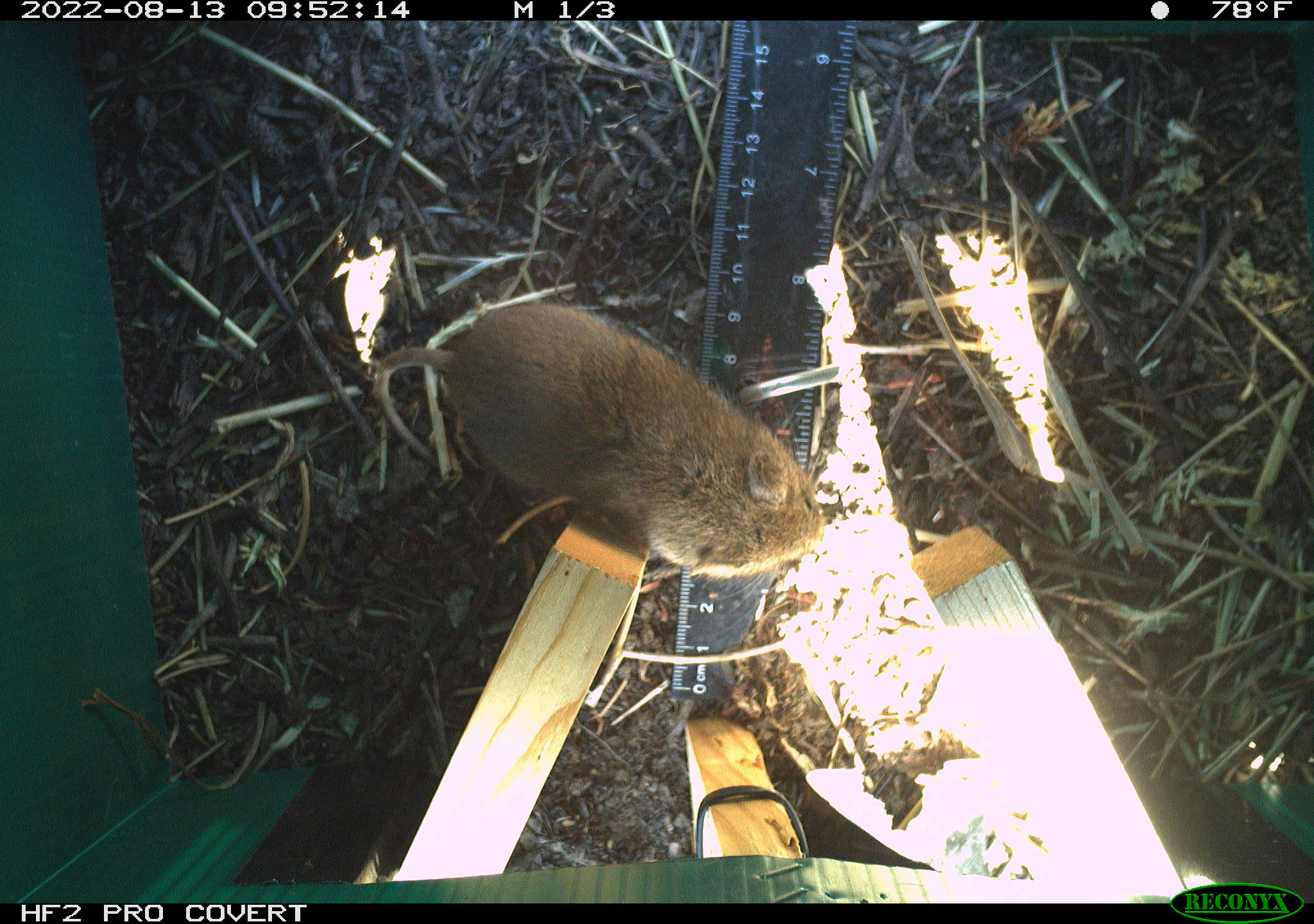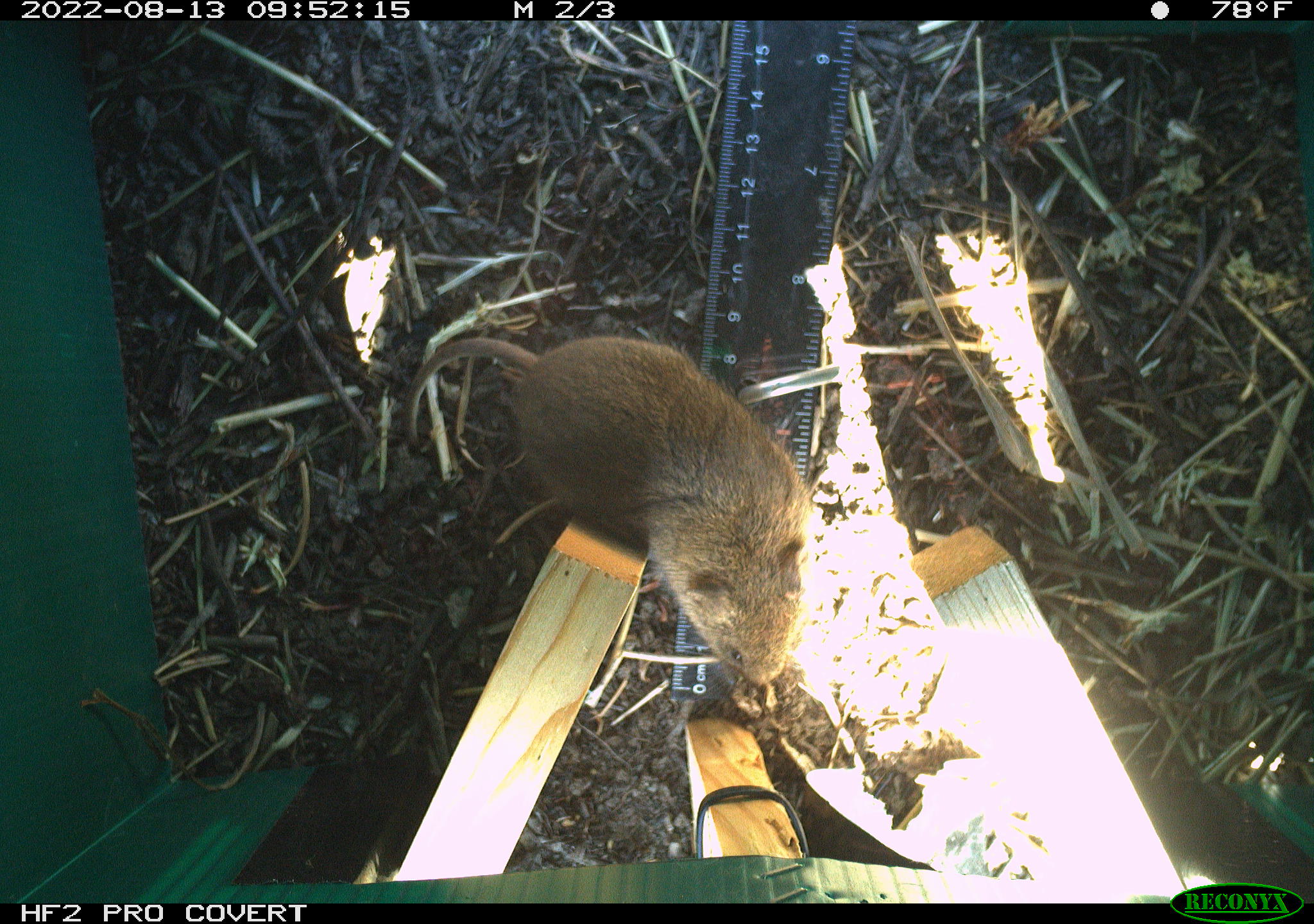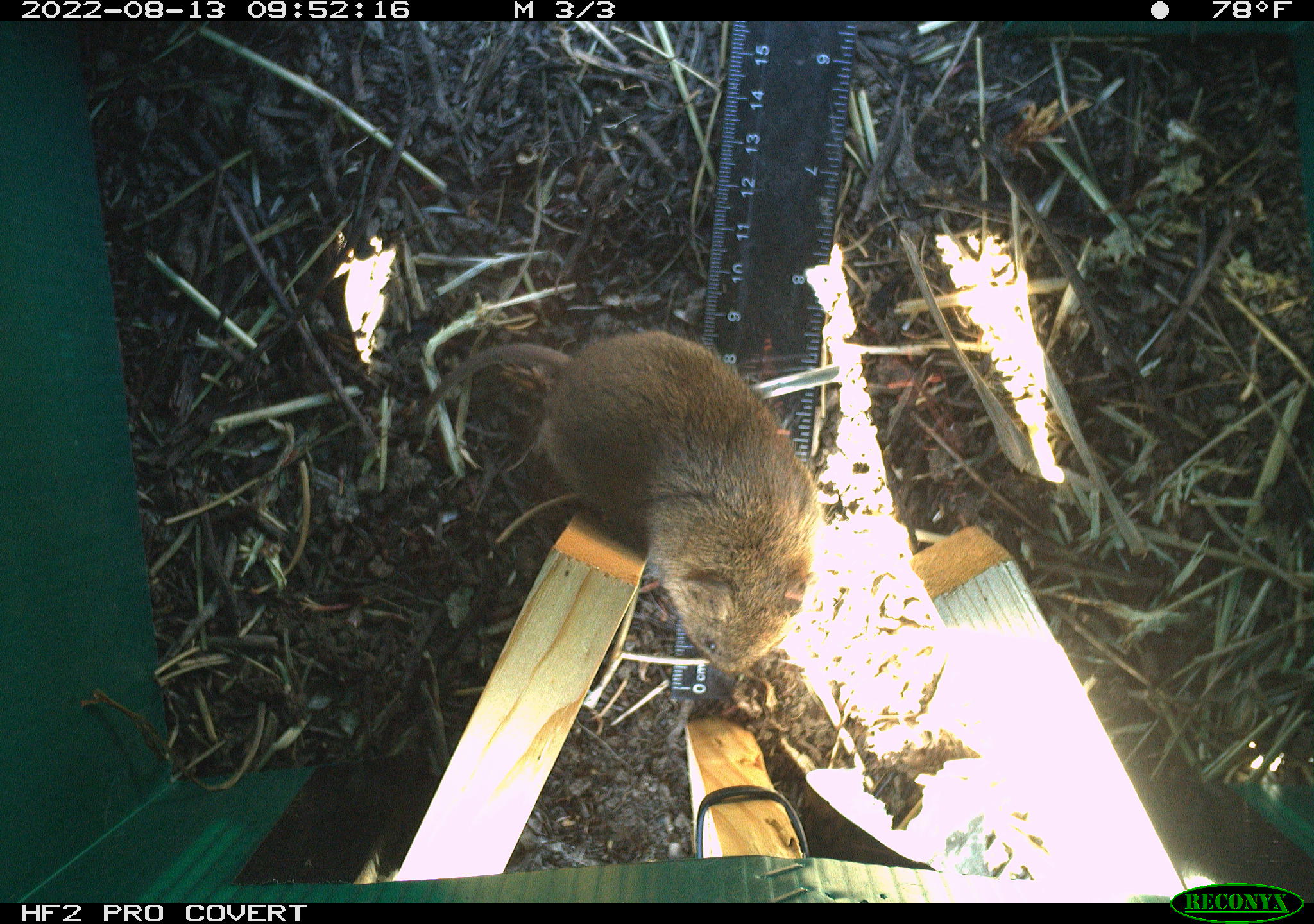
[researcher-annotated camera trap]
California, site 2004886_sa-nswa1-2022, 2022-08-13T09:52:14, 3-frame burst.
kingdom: Animalia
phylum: Chordata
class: Mammalia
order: Rodentia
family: Cricetidae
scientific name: Cricetidae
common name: hamsters, voles, lemmings, and allies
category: cricetidae family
Cricetidae family (hamsters, voles, lemmings, and allies) (Cricetidae).